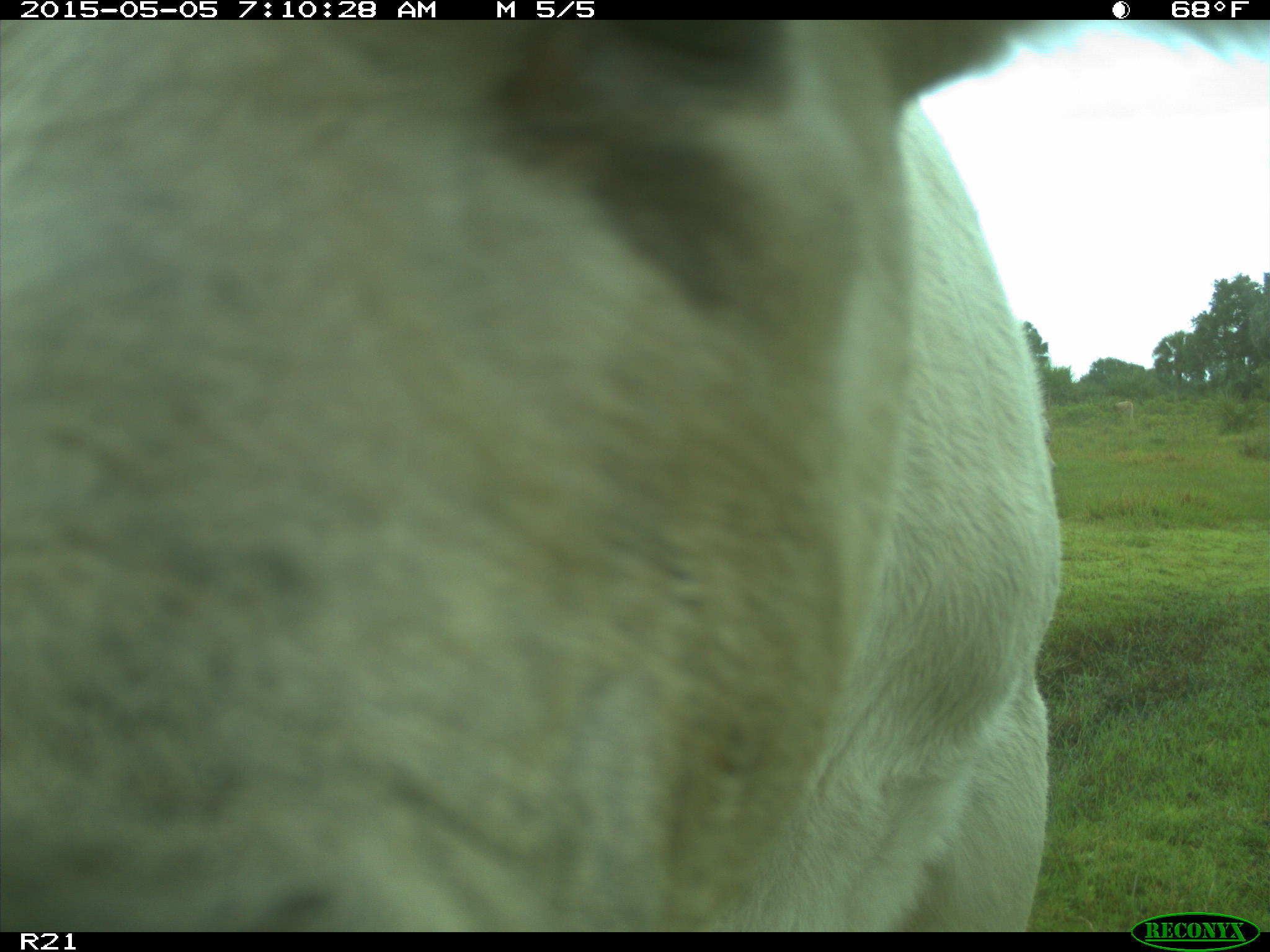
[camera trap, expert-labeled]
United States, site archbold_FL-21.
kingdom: Animalia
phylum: Chordata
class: Mammalia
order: Artiodactyla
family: Bovidae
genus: Bos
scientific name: Bos taurus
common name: domestic cow